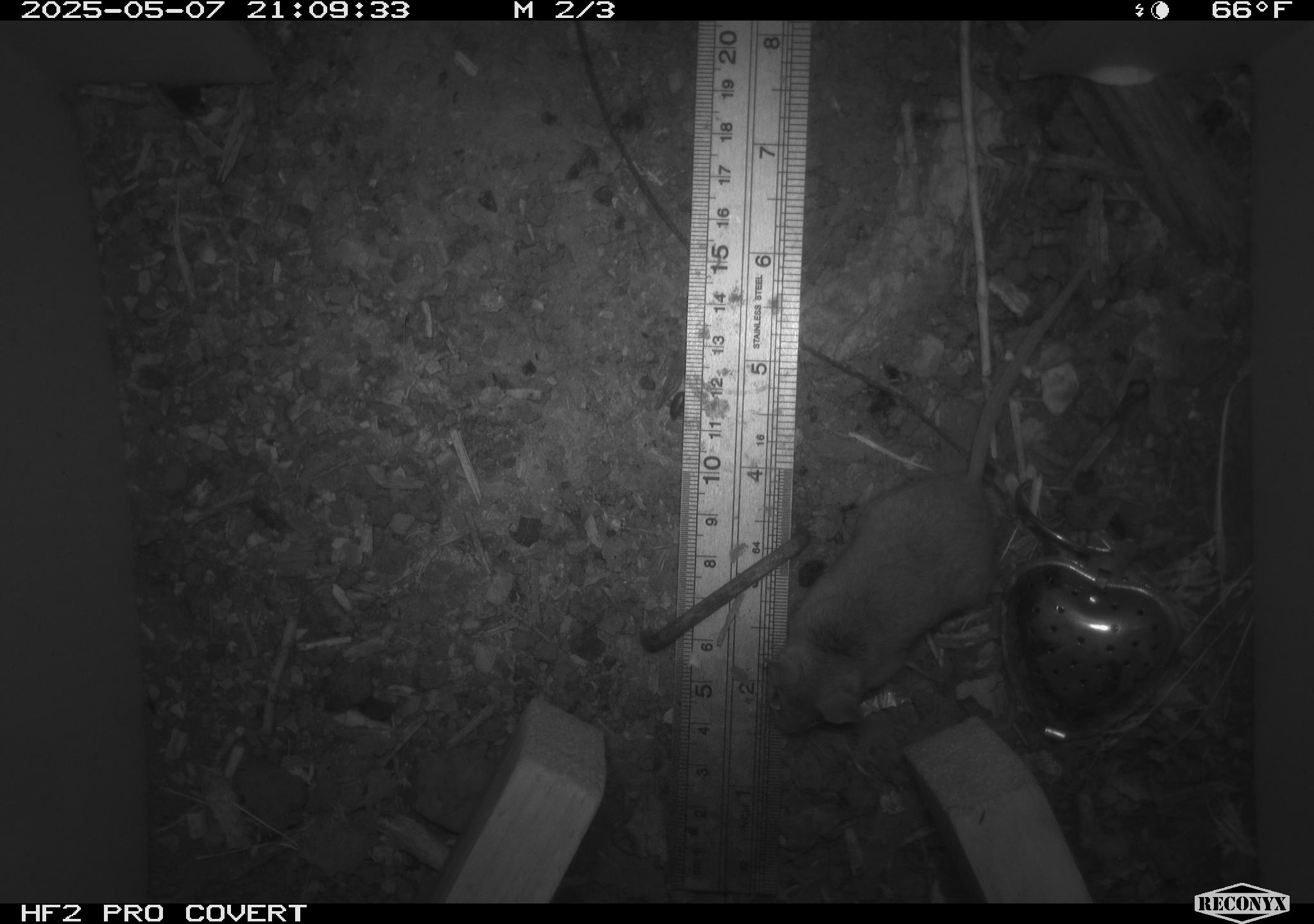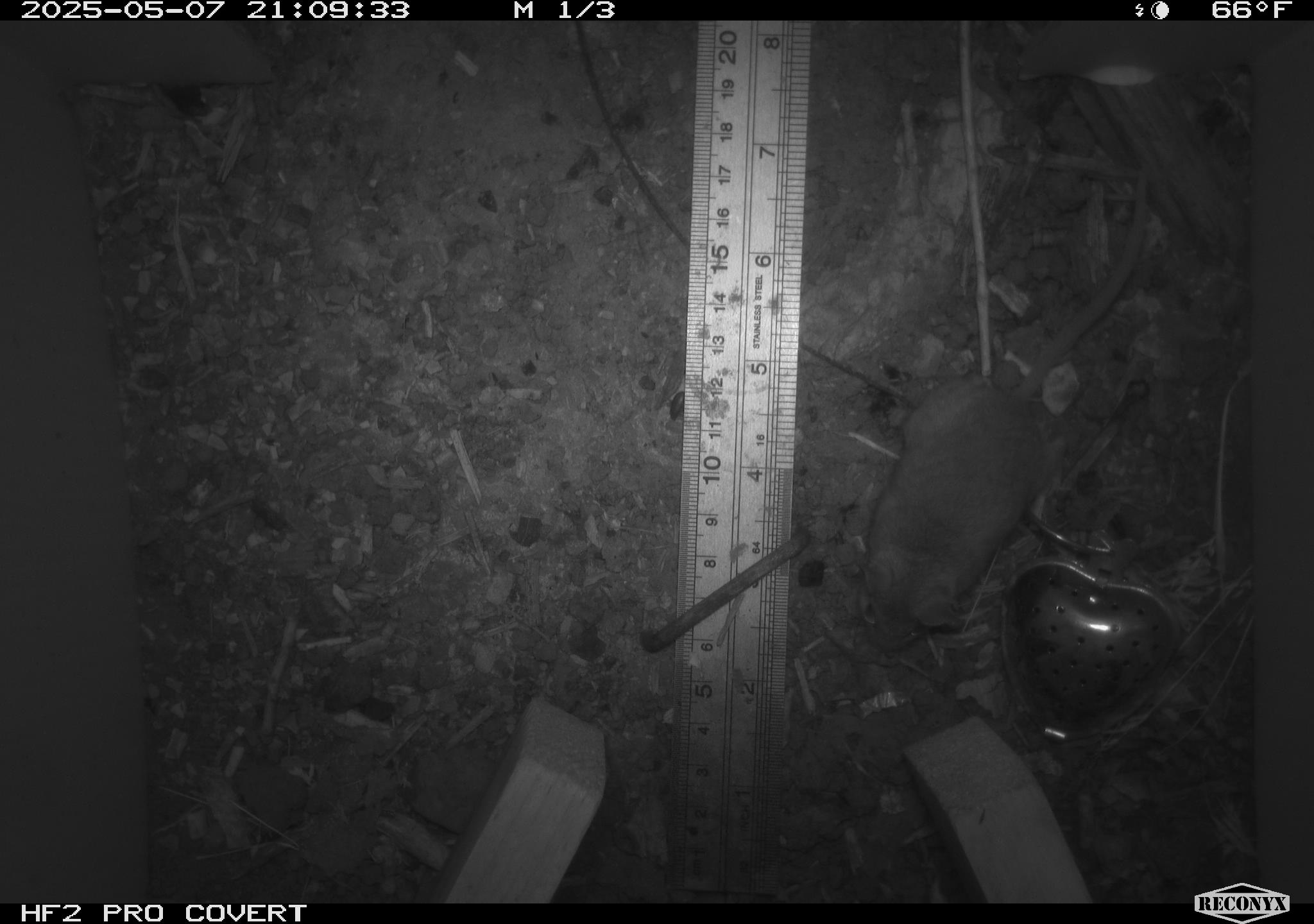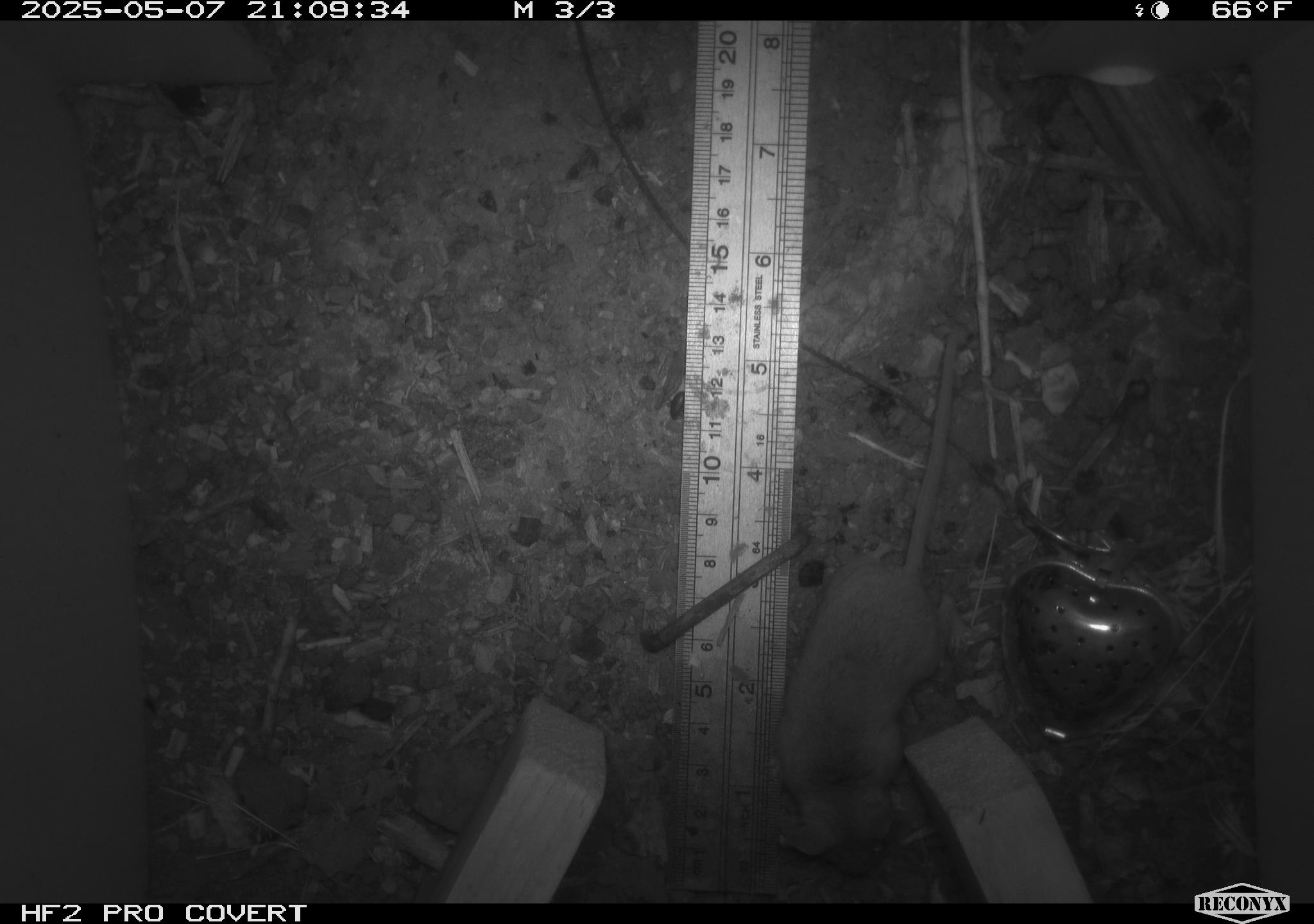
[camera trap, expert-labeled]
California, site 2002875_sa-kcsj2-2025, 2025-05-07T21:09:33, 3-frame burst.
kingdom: Animalia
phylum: Chordata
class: Mammalia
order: Rodentia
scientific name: Rodentia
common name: rodent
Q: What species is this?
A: Rodent (Rodentia).